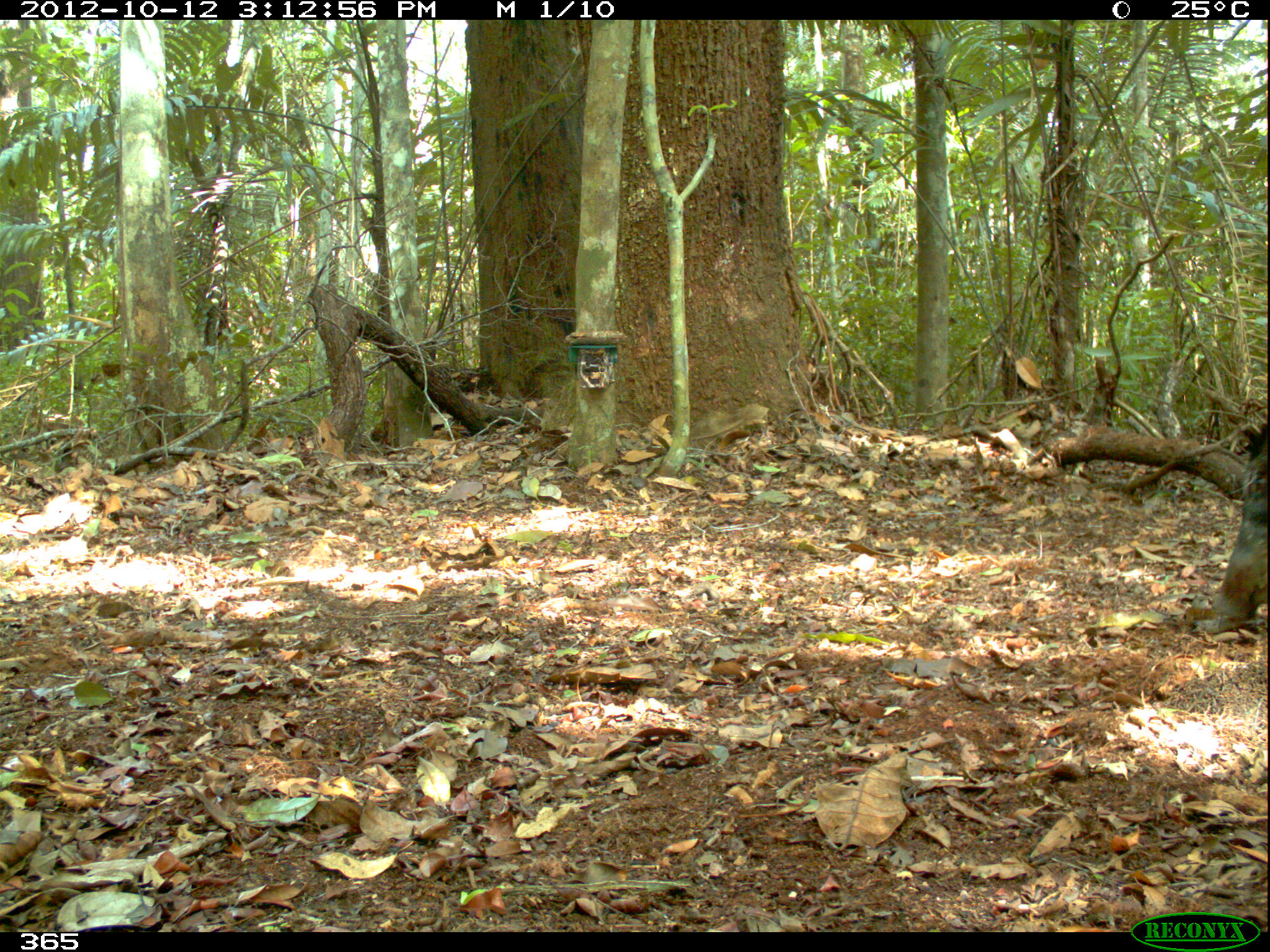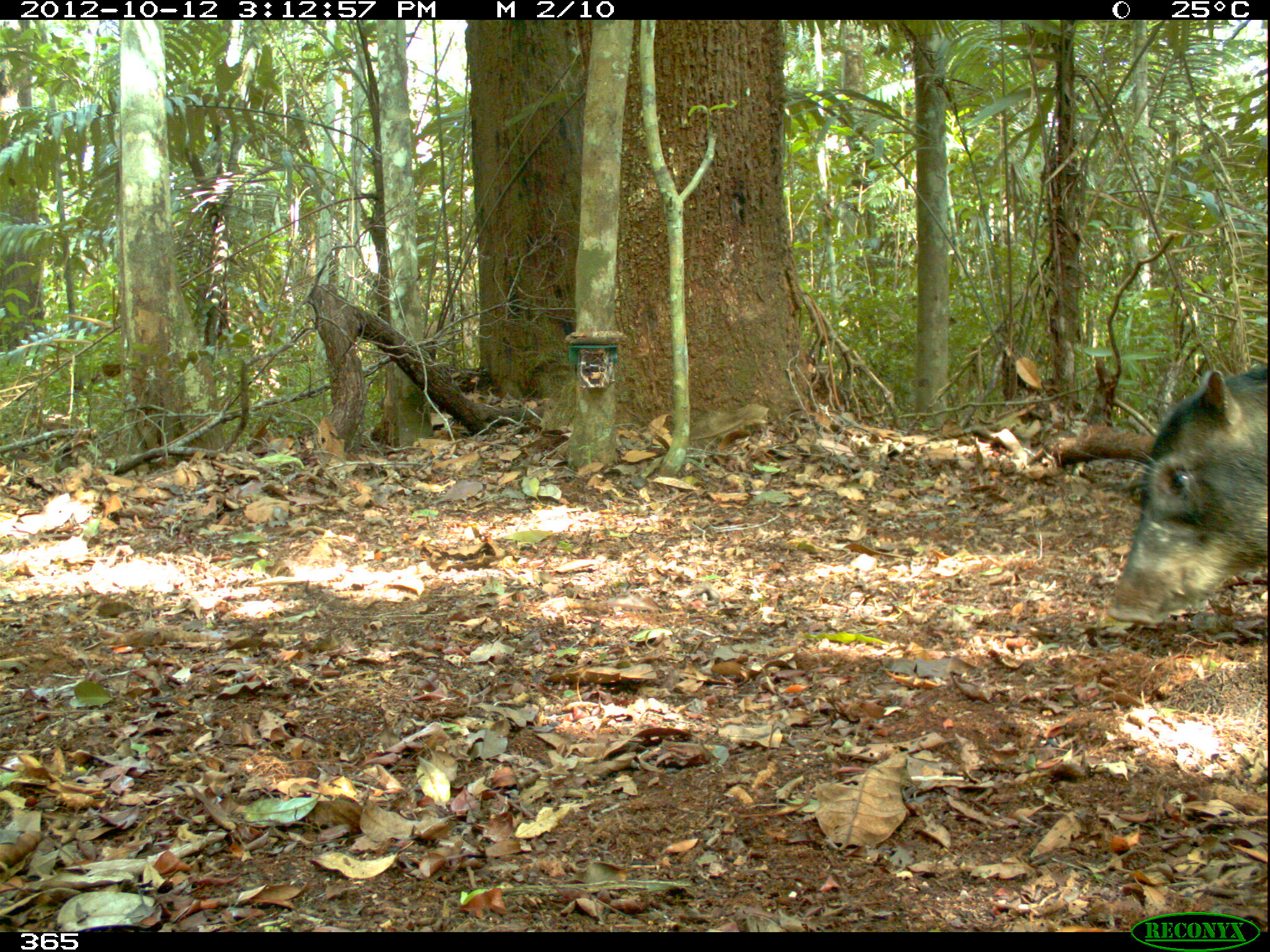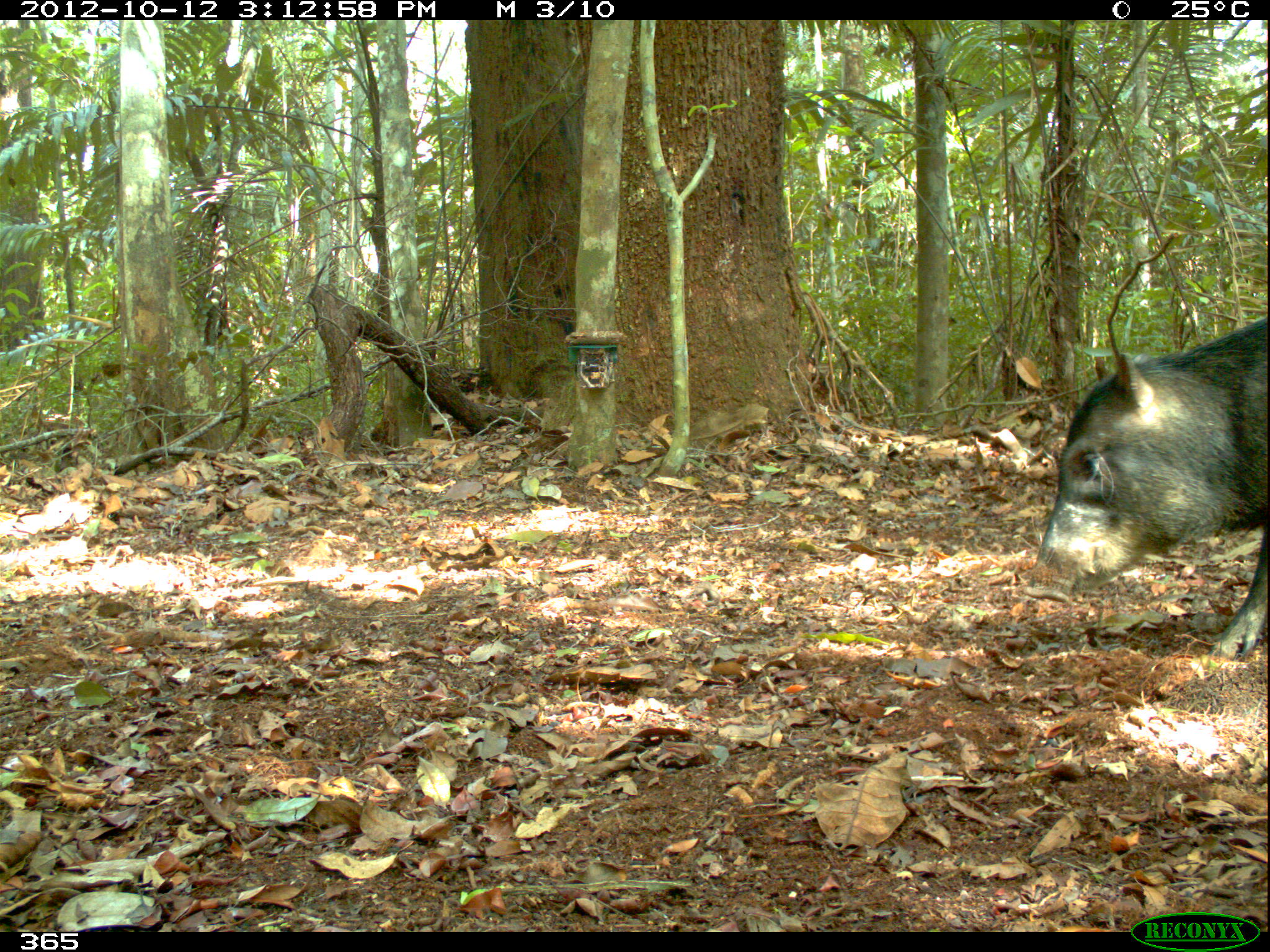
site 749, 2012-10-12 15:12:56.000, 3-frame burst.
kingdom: Animalia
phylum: Chordata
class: Mammalia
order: Artiodactyla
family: Tayassuidae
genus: Tayassu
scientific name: Tayassu pecari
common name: white-lipped peccary